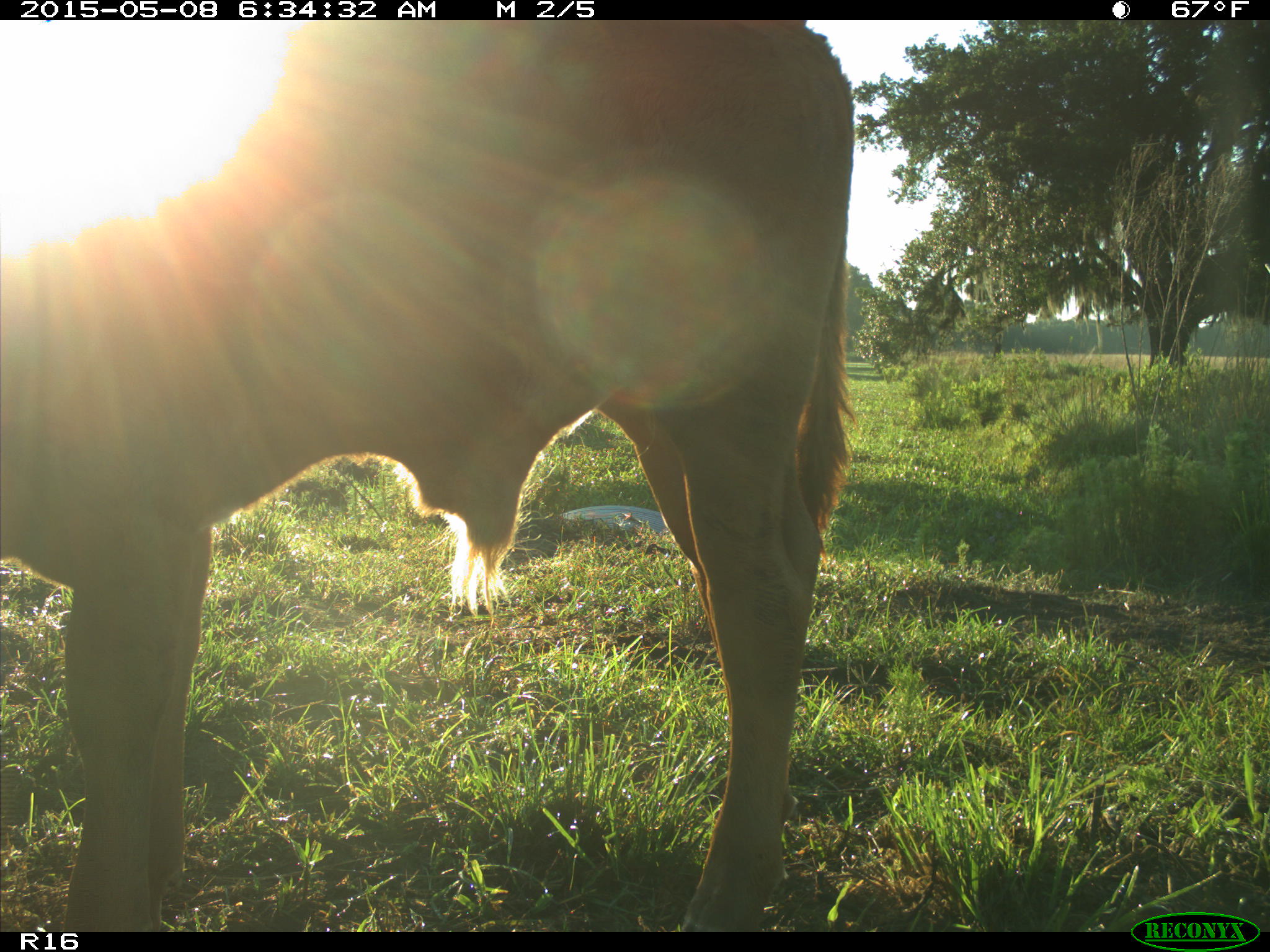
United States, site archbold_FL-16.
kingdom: Animalia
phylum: Chordata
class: Mammalia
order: Artiodactyla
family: Bovidae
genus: Bos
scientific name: Bos taurus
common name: domestic cow